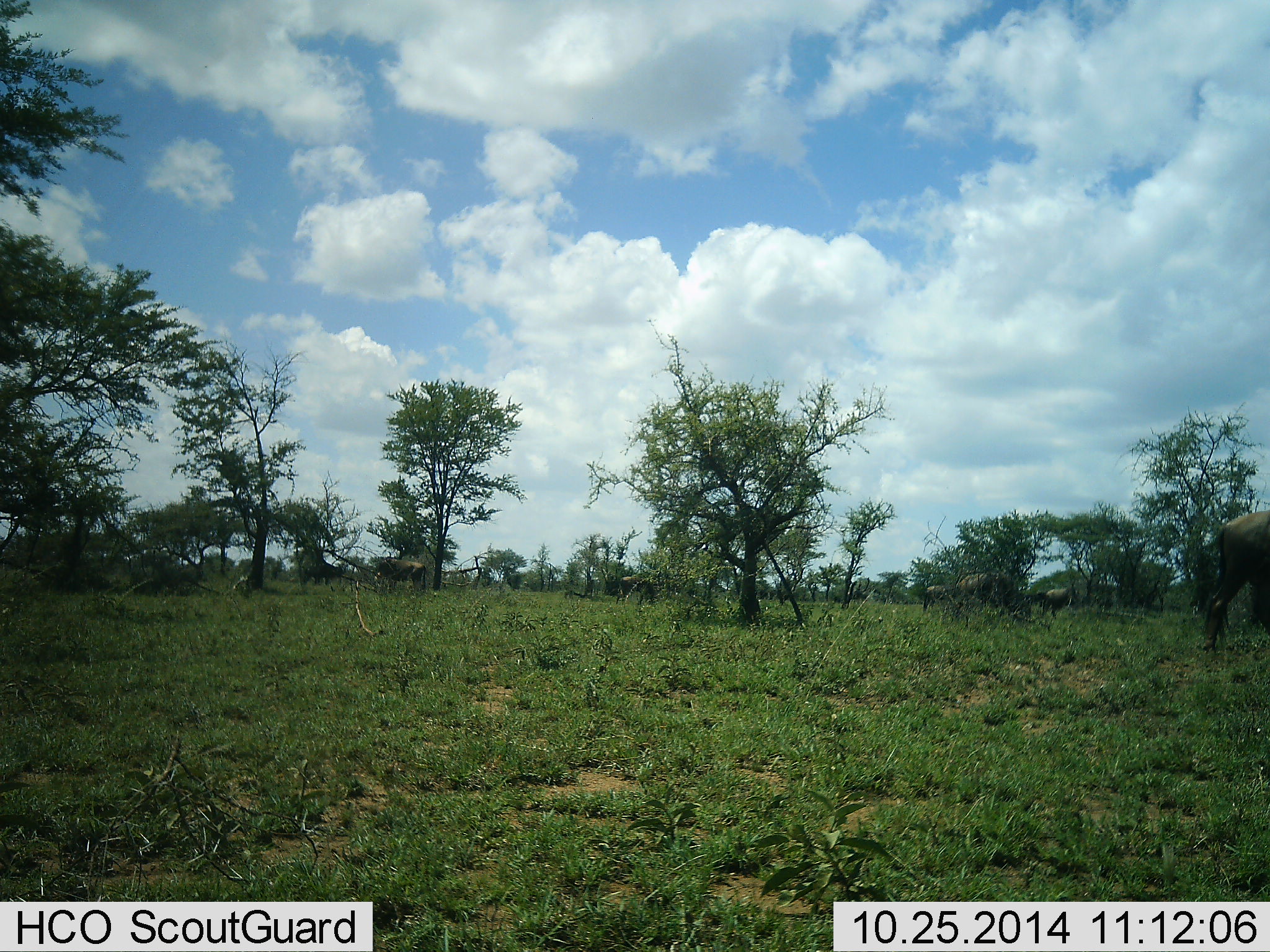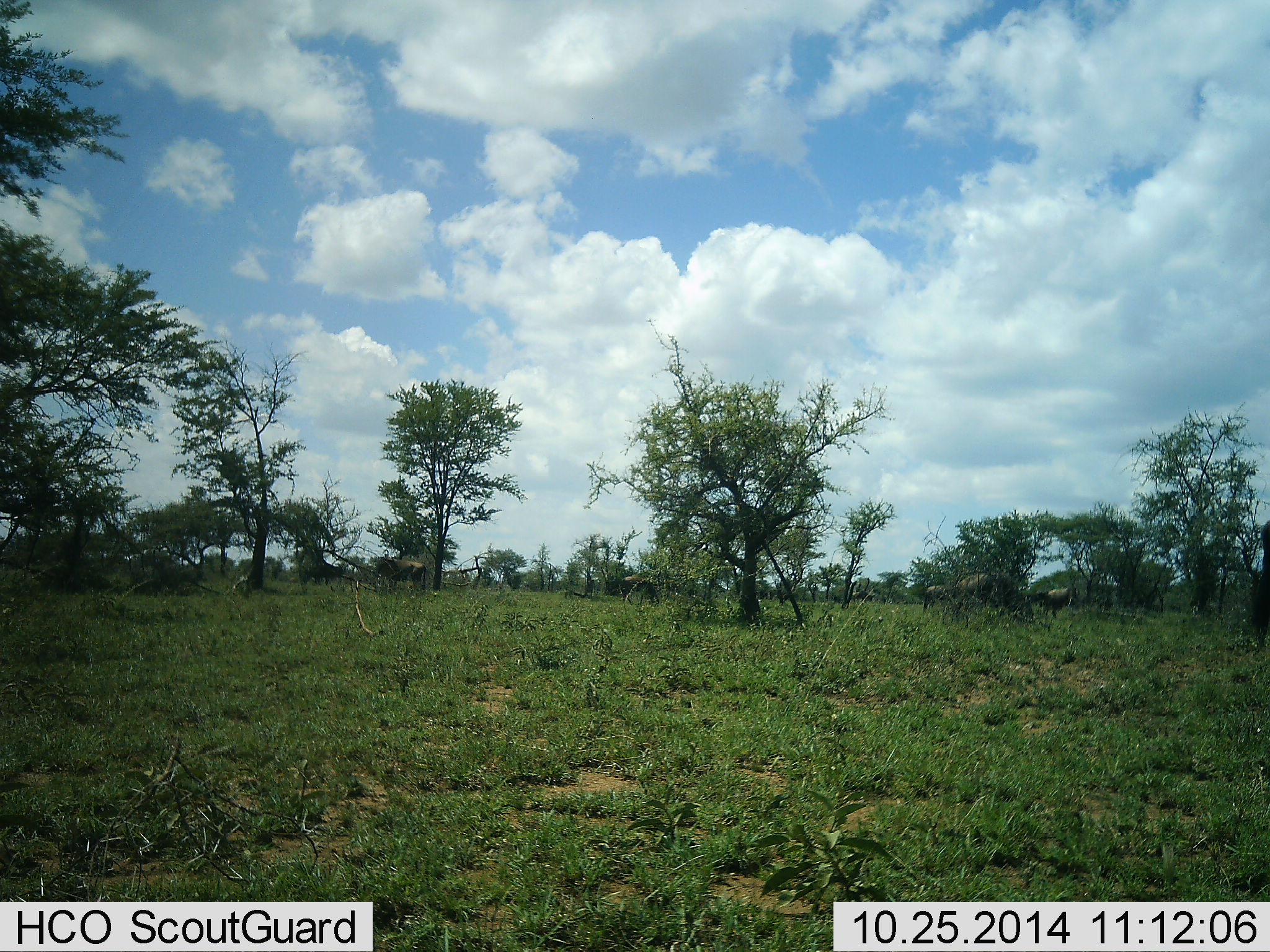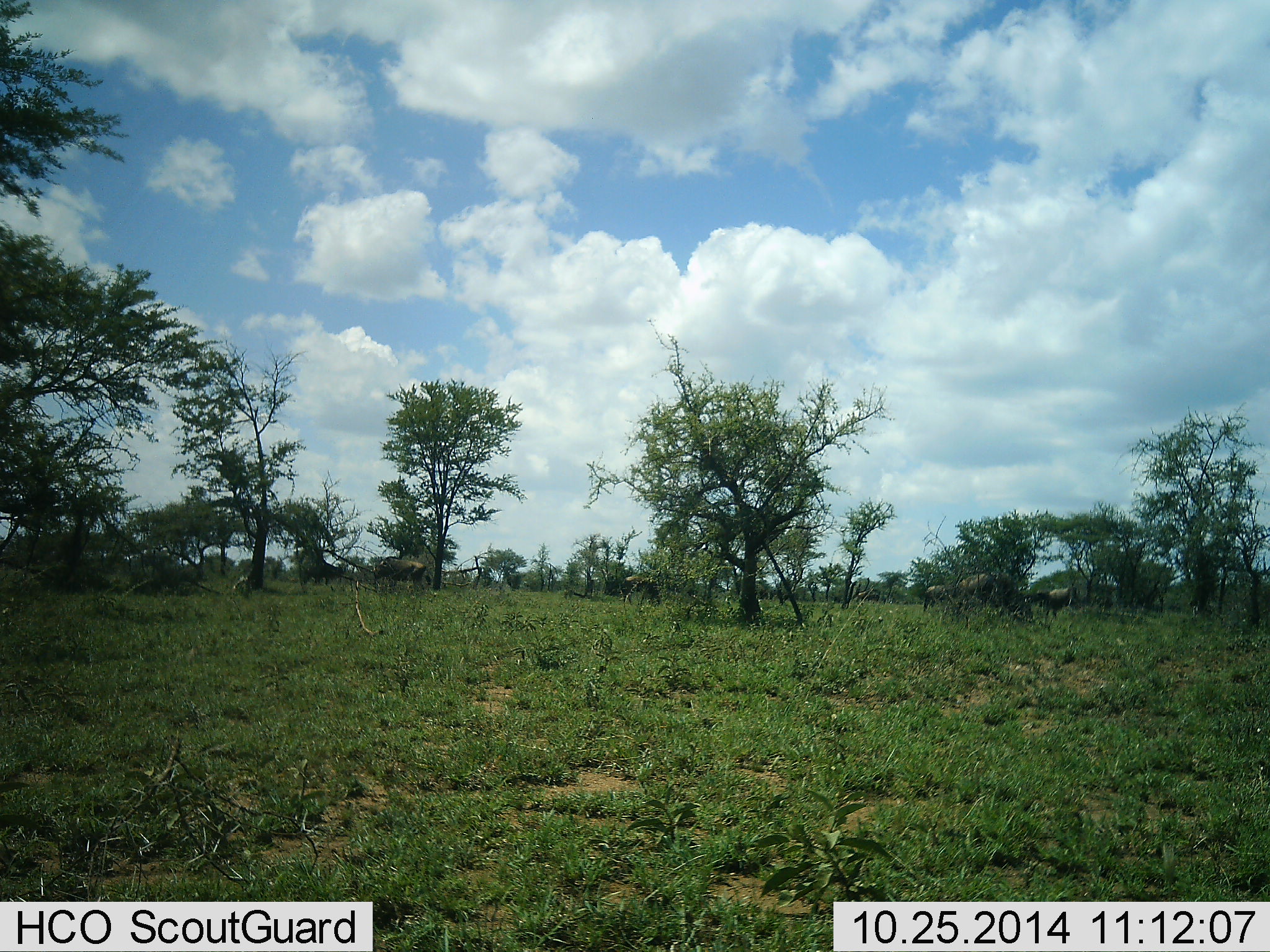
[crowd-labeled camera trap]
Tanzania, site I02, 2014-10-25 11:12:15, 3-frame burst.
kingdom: Animalia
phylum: Chordata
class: Mammalia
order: Artiodactyla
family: Bovidae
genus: Connochaetes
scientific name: Connochaetes taurinus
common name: blue wildebeest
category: wildebeest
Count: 8.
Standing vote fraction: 30%.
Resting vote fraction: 10%.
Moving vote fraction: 70%.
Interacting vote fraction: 20%.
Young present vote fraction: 0%.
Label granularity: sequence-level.